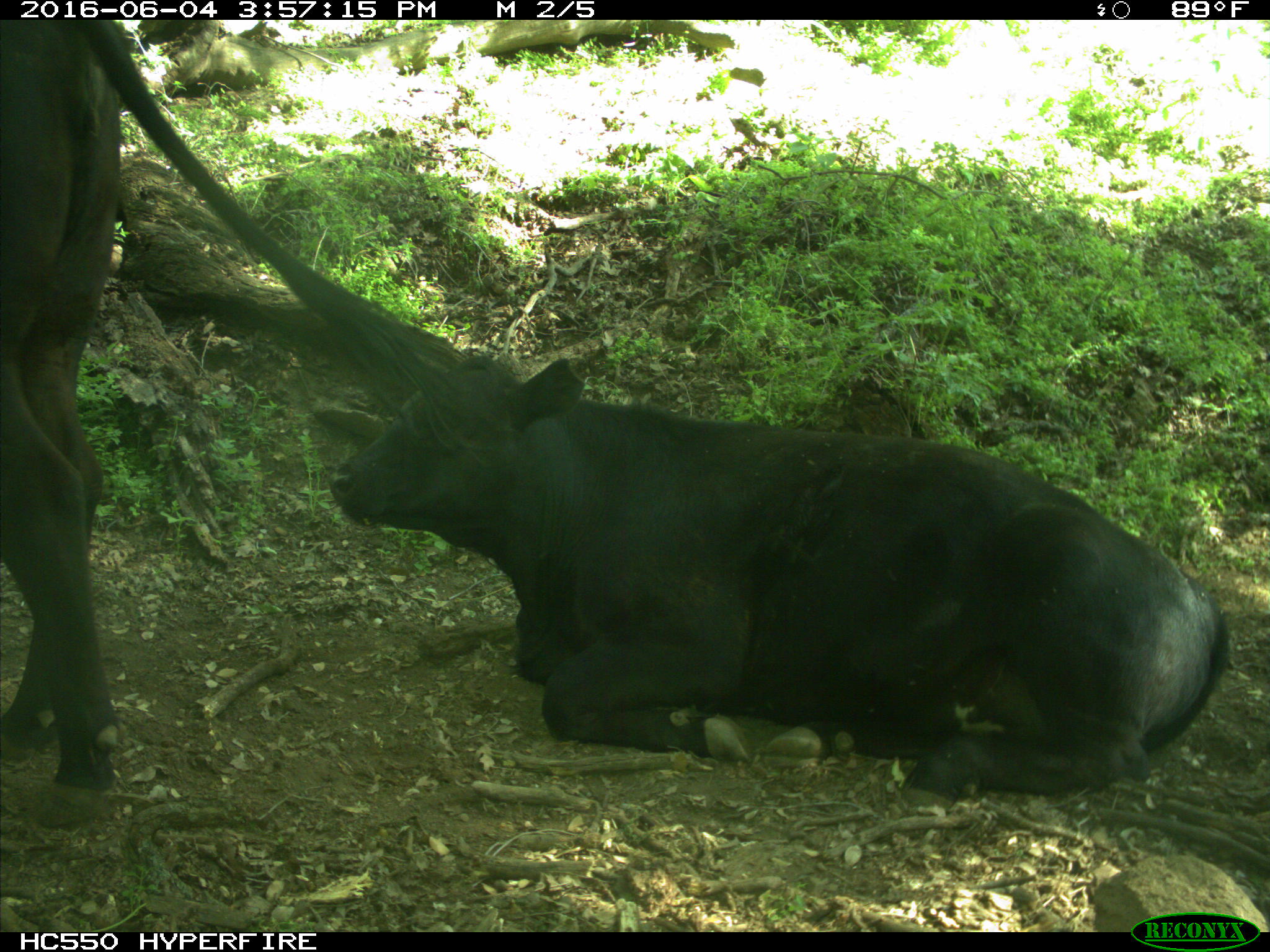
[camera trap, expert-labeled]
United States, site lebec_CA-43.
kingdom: Animalia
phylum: Chordata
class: Mammalia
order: Artiodactyla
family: Bovidae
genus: Bos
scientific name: Bos taurus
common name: domestic cow